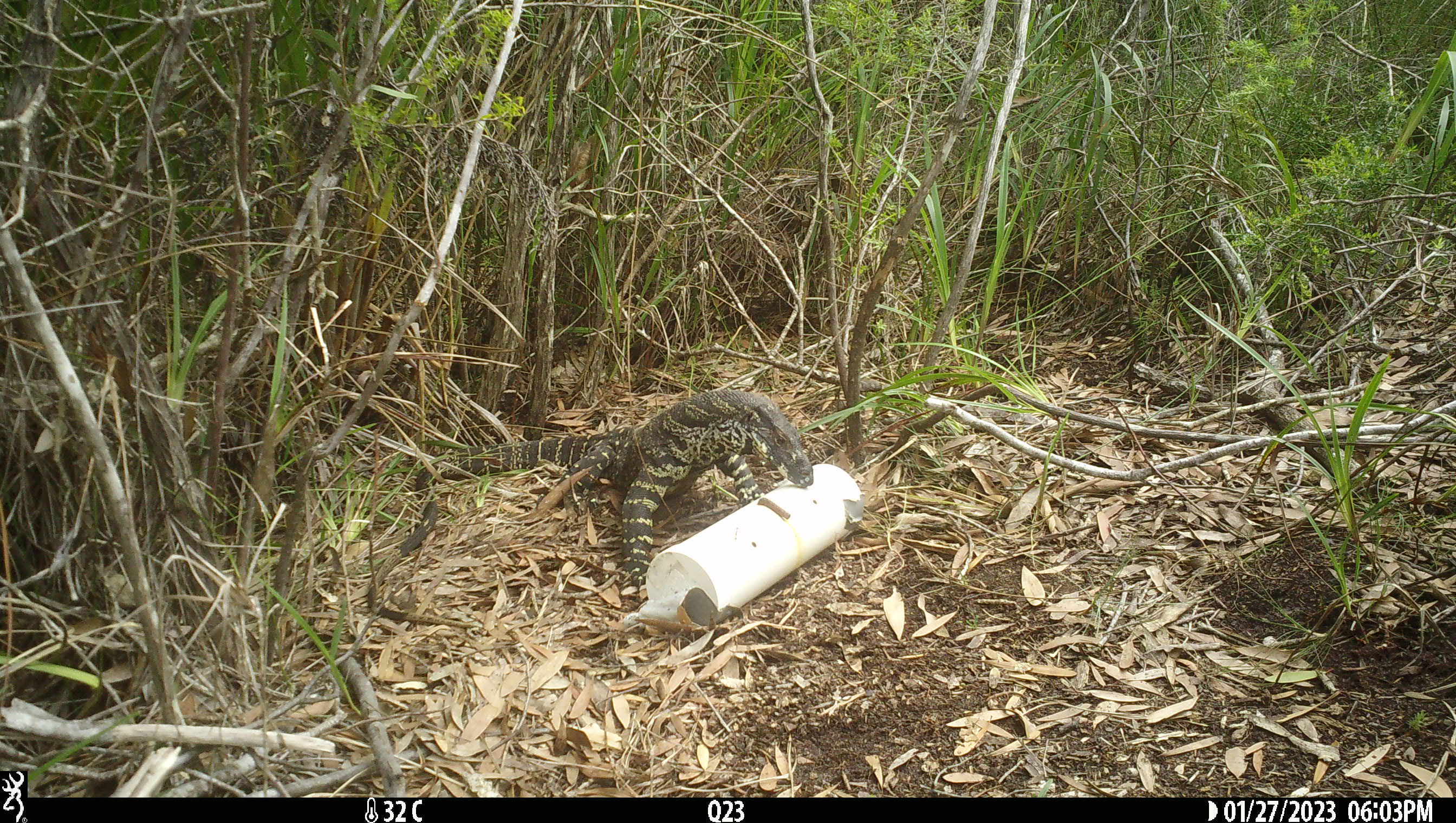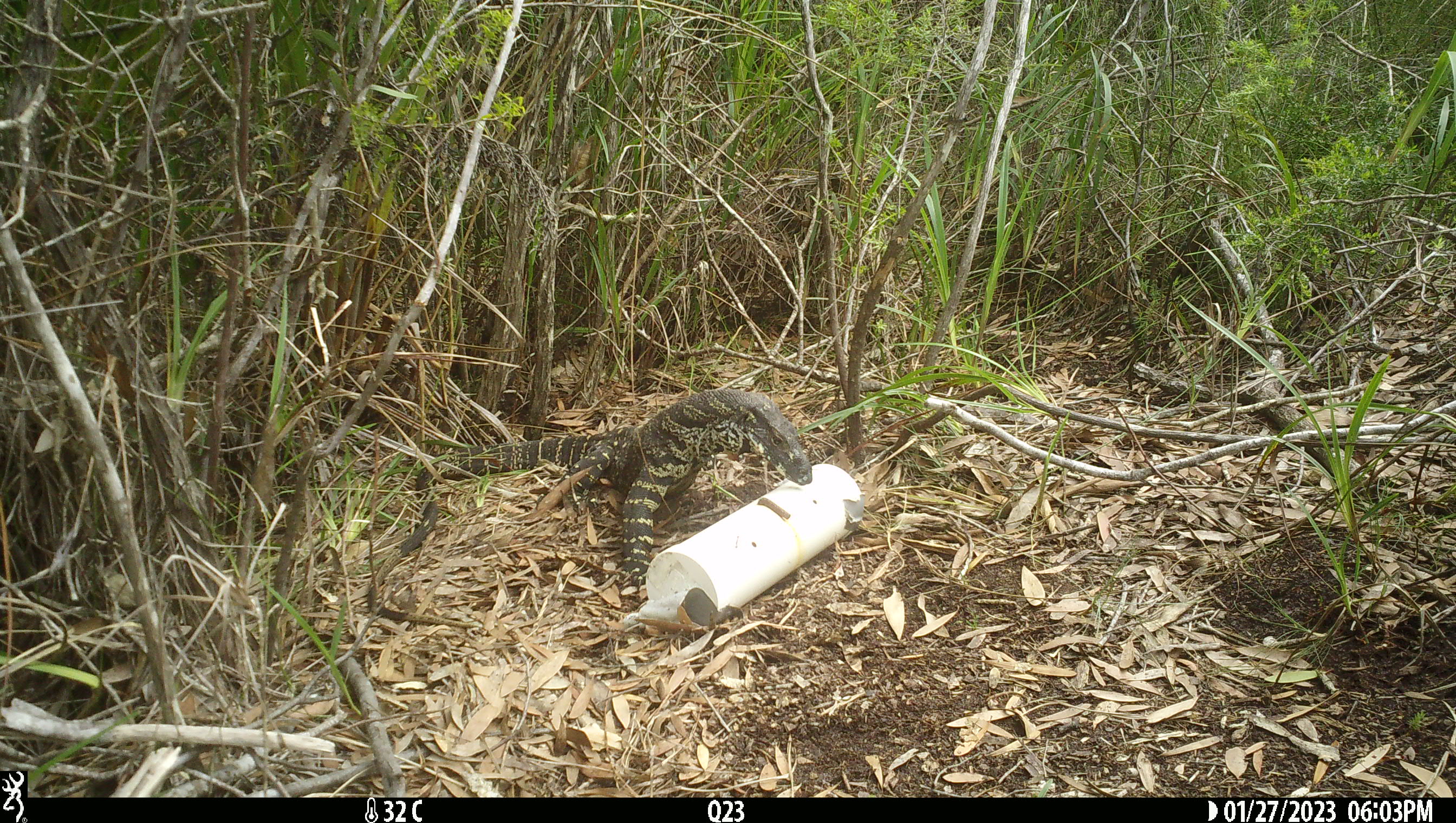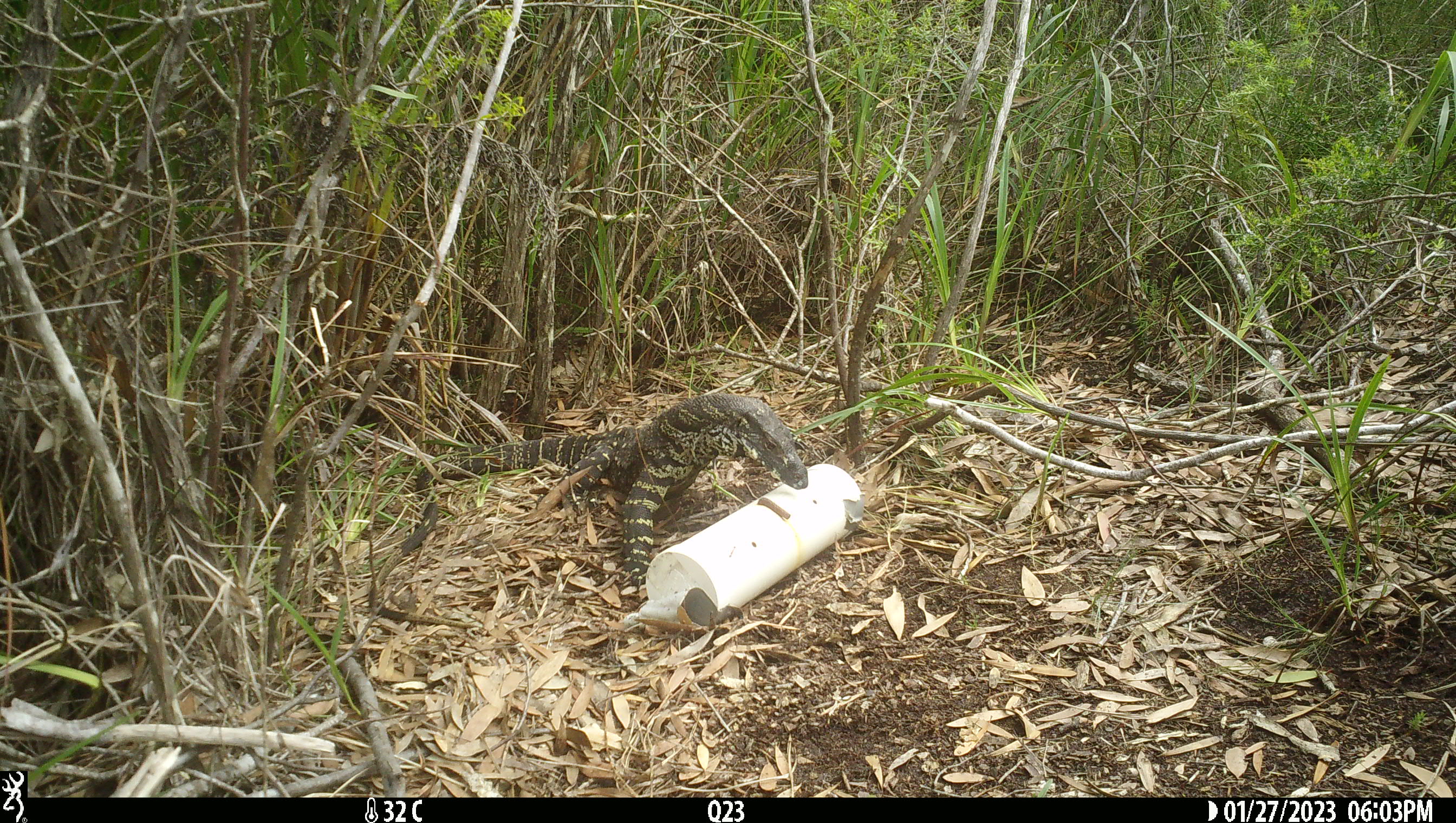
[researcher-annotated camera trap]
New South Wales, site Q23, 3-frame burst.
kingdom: Animalia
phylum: Chordata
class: Reptilia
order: Squamata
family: Varanidae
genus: Varanus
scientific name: Varanus varius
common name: lace monitor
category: goanna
Goanna (lace monitor) (Varanus varius).